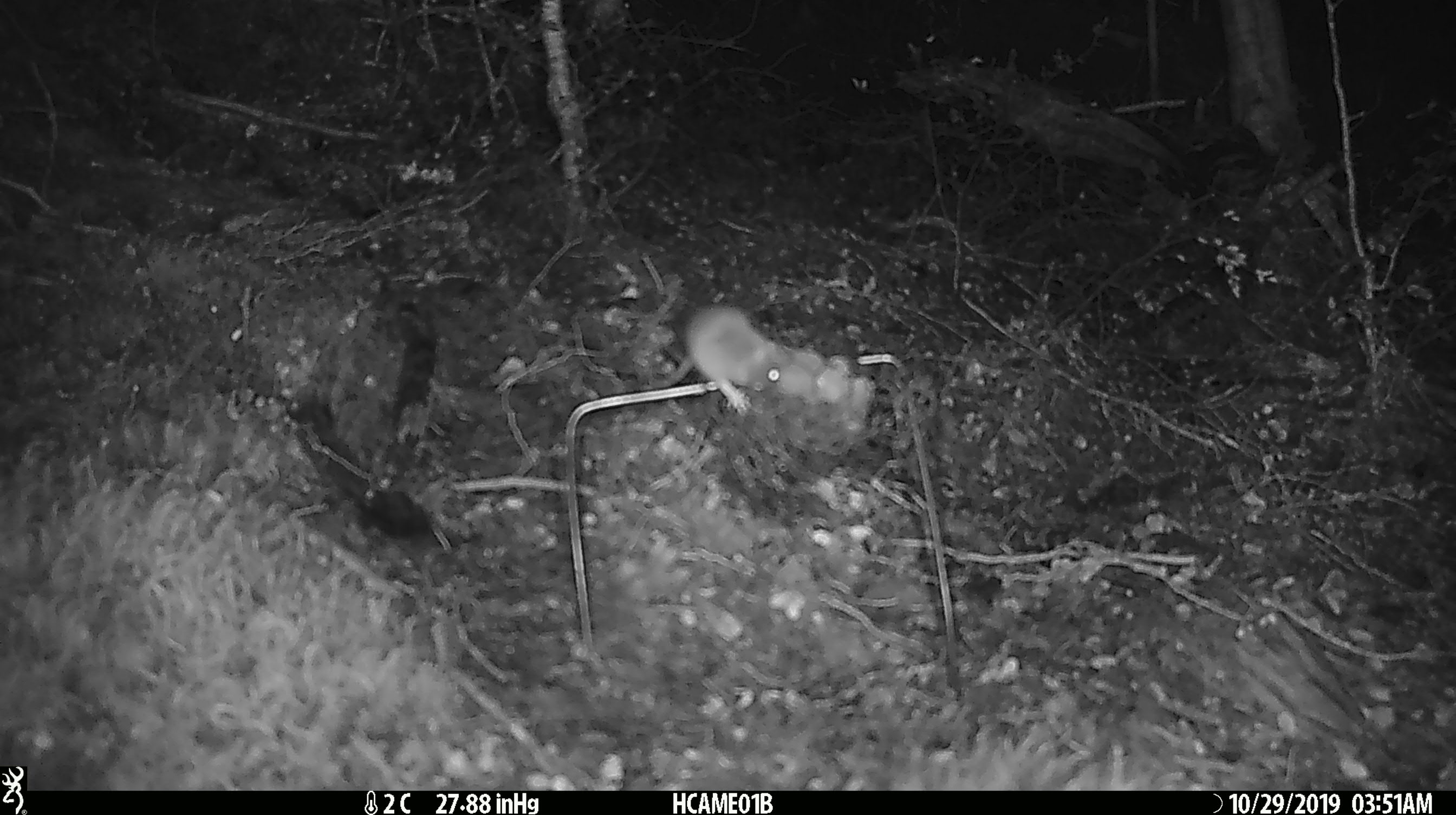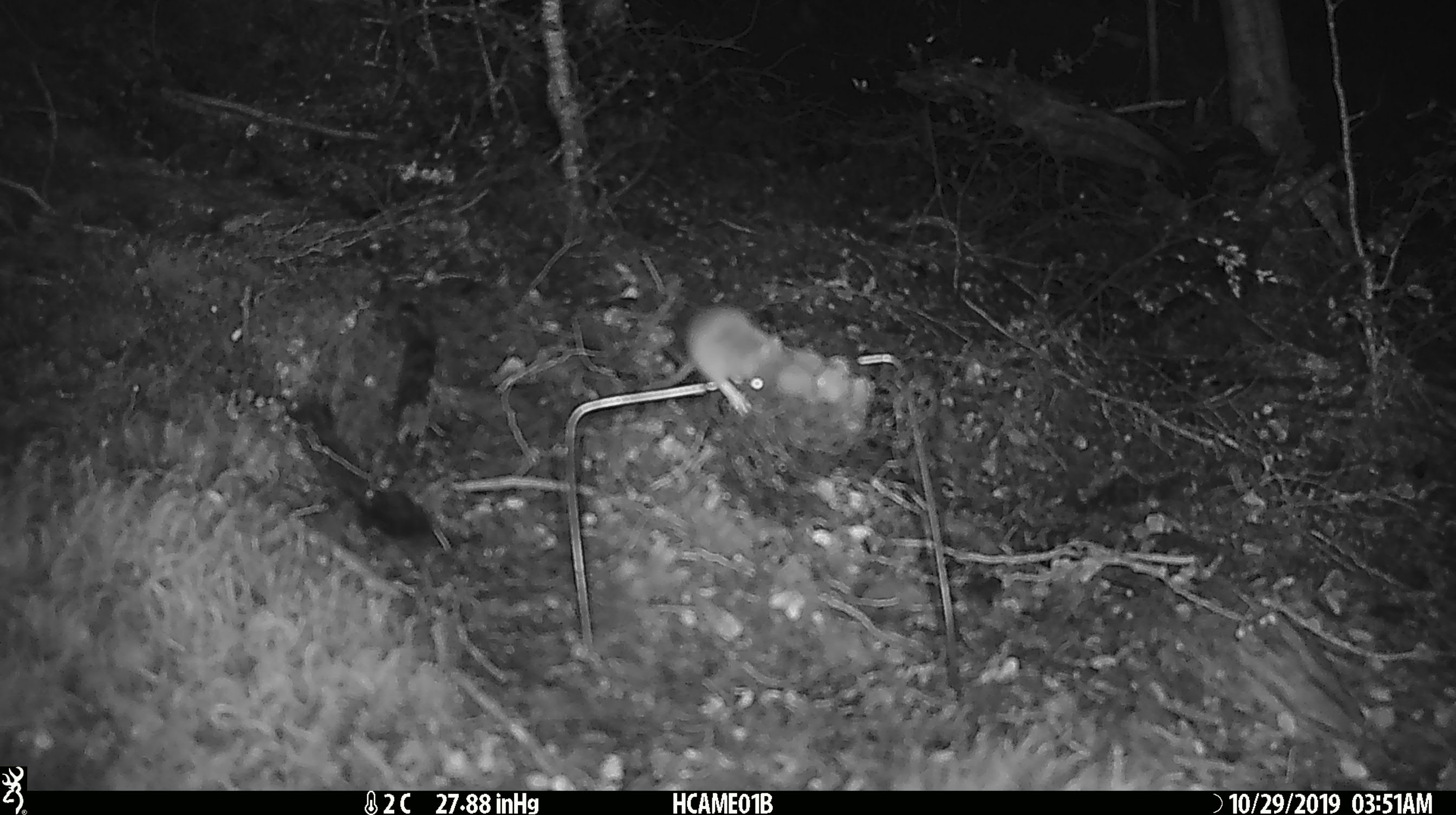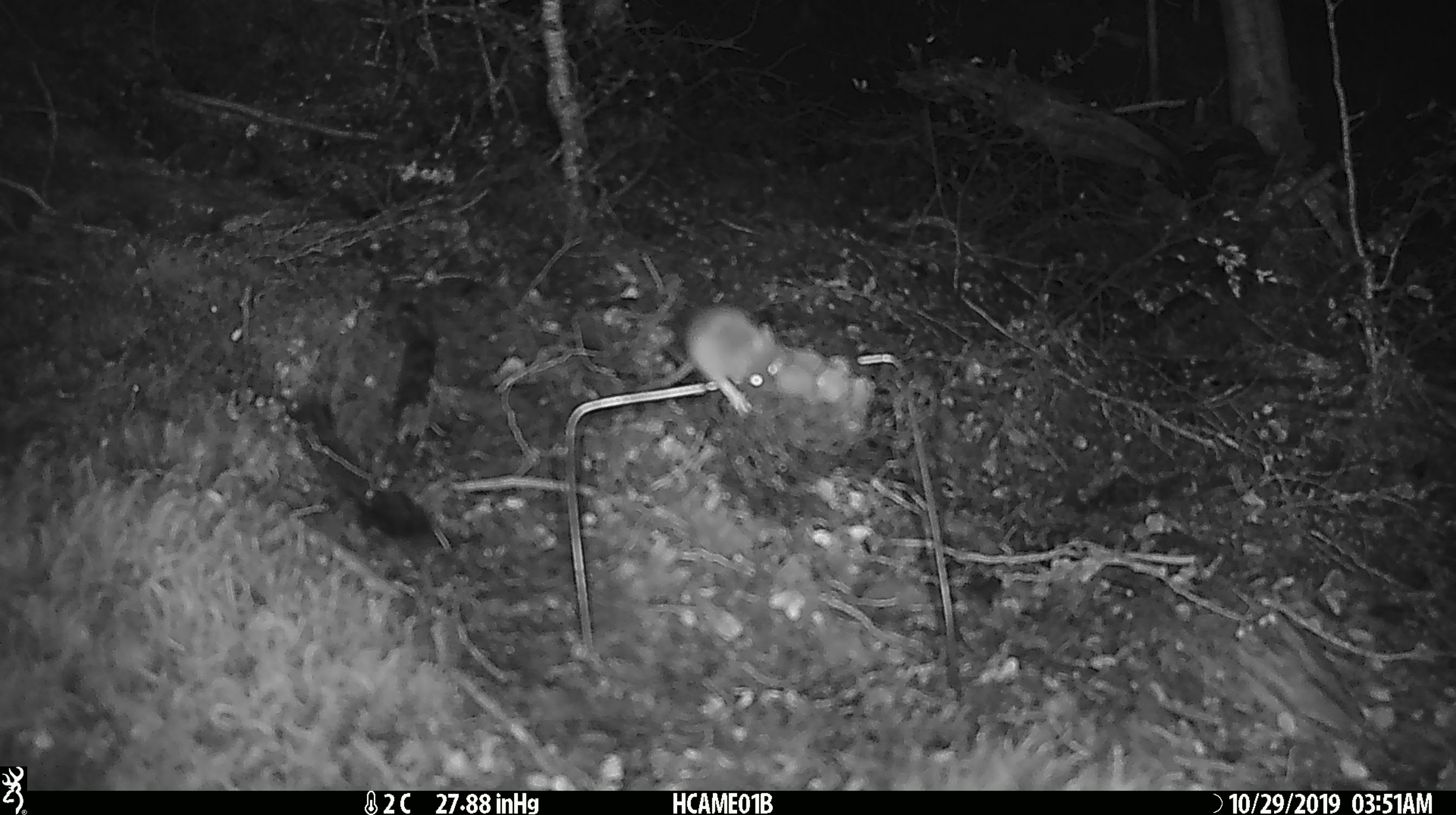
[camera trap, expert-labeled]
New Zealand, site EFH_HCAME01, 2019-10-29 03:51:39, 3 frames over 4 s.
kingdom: Animalia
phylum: Chordata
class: Mammalia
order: Rodentia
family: Muridae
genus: Mus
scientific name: Mus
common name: mouse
Mouse (Mus).